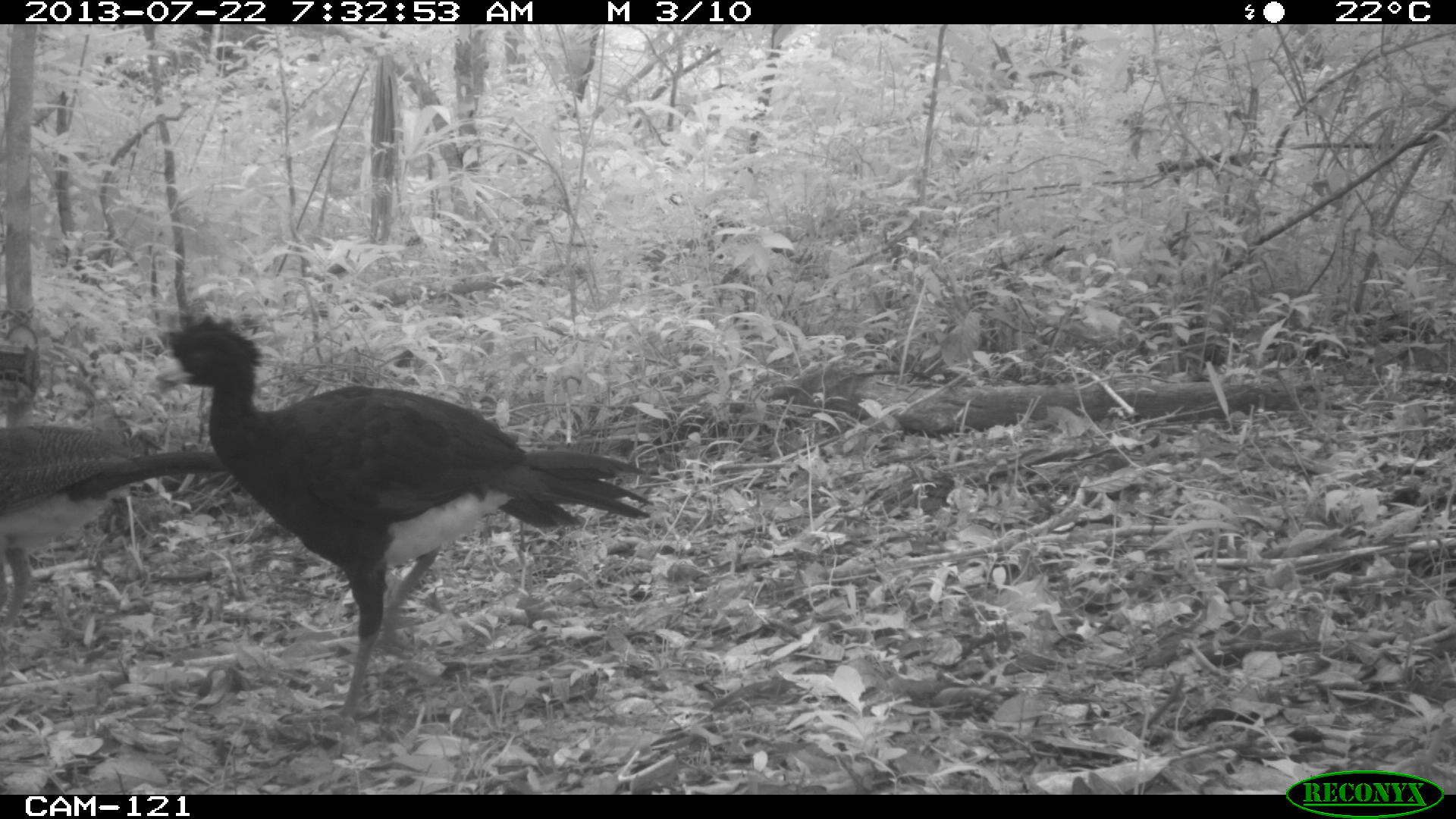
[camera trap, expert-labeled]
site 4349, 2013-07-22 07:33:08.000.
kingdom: Animalia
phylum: Chordata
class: Aves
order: Galliformes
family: Cracidae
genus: Crax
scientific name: Crax rubra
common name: great curassow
Crax rubra (great curassow), count 3.